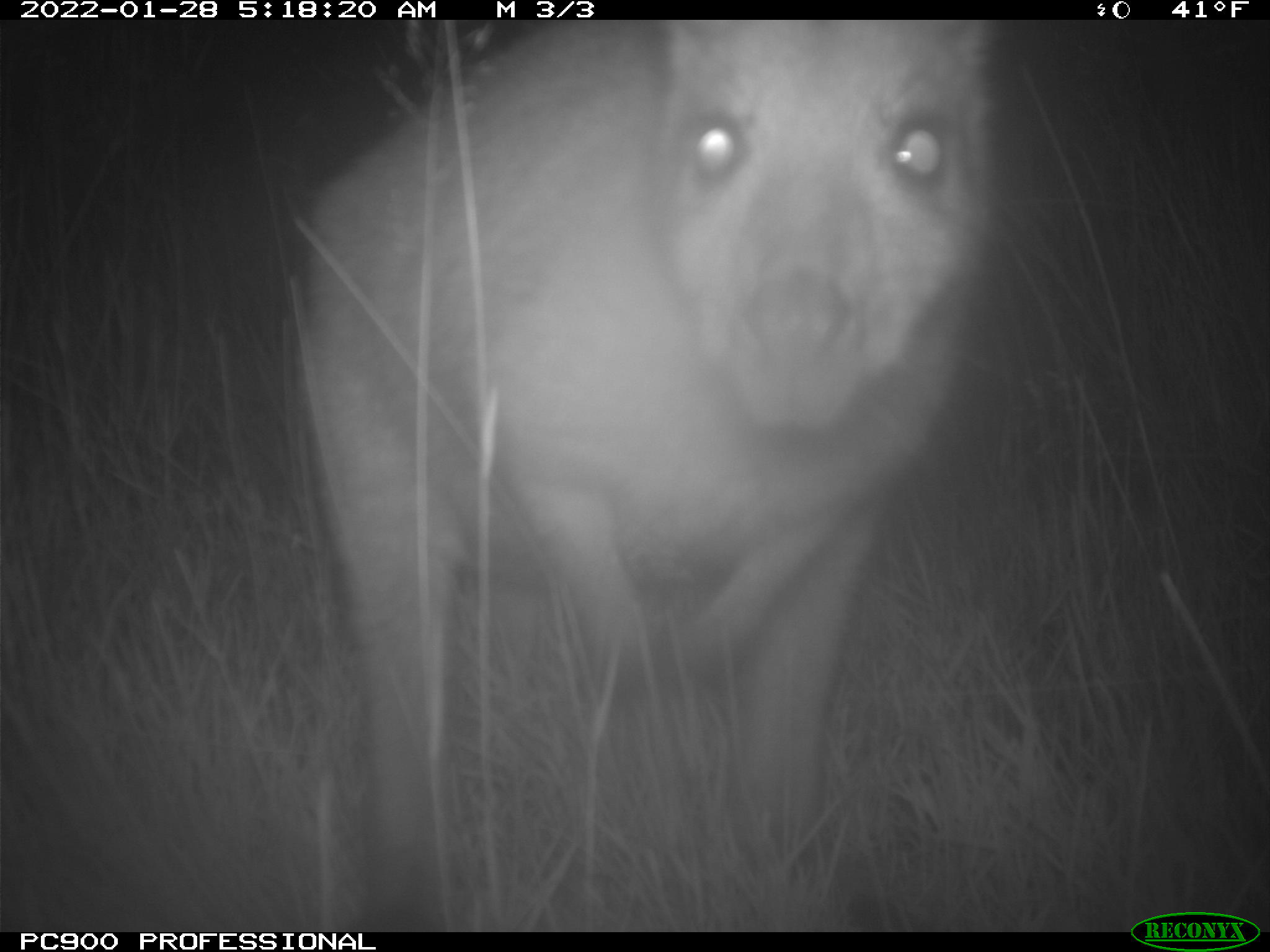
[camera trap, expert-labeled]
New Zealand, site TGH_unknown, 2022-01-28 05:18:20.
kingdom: Animalia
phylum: Chordata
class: Mammalia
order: Diprotodontia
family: Macropodidae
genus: Notamacropus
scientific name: Notamacropus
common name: wallaby